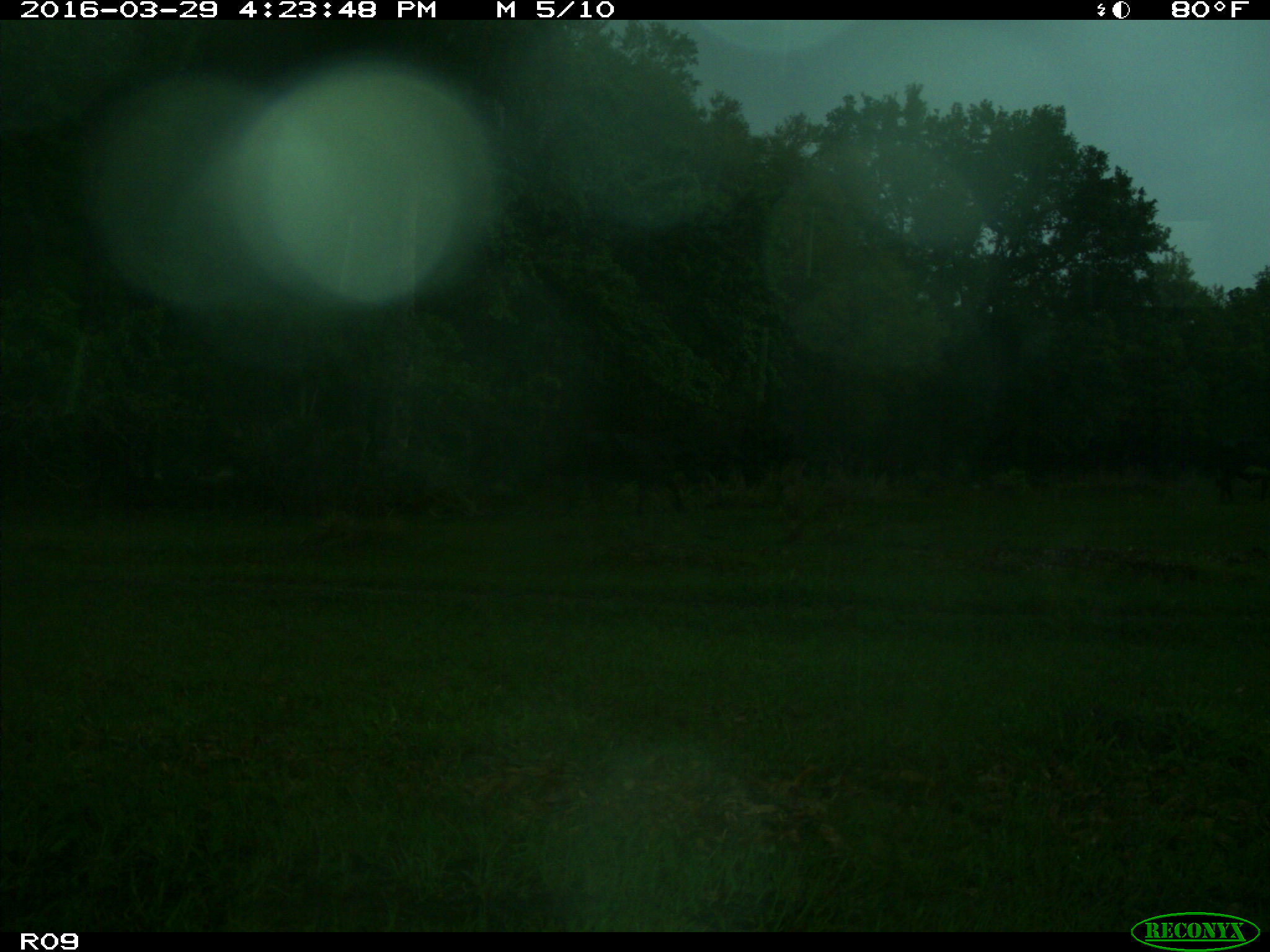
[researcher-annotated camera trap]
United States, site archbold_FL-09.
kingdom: Animalia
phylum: Chordata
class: Mammalia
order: Artiodactyla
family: Bovidae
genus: Bos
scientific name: Bos taurus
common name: domestic cow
Bos taurus (domestic cow).